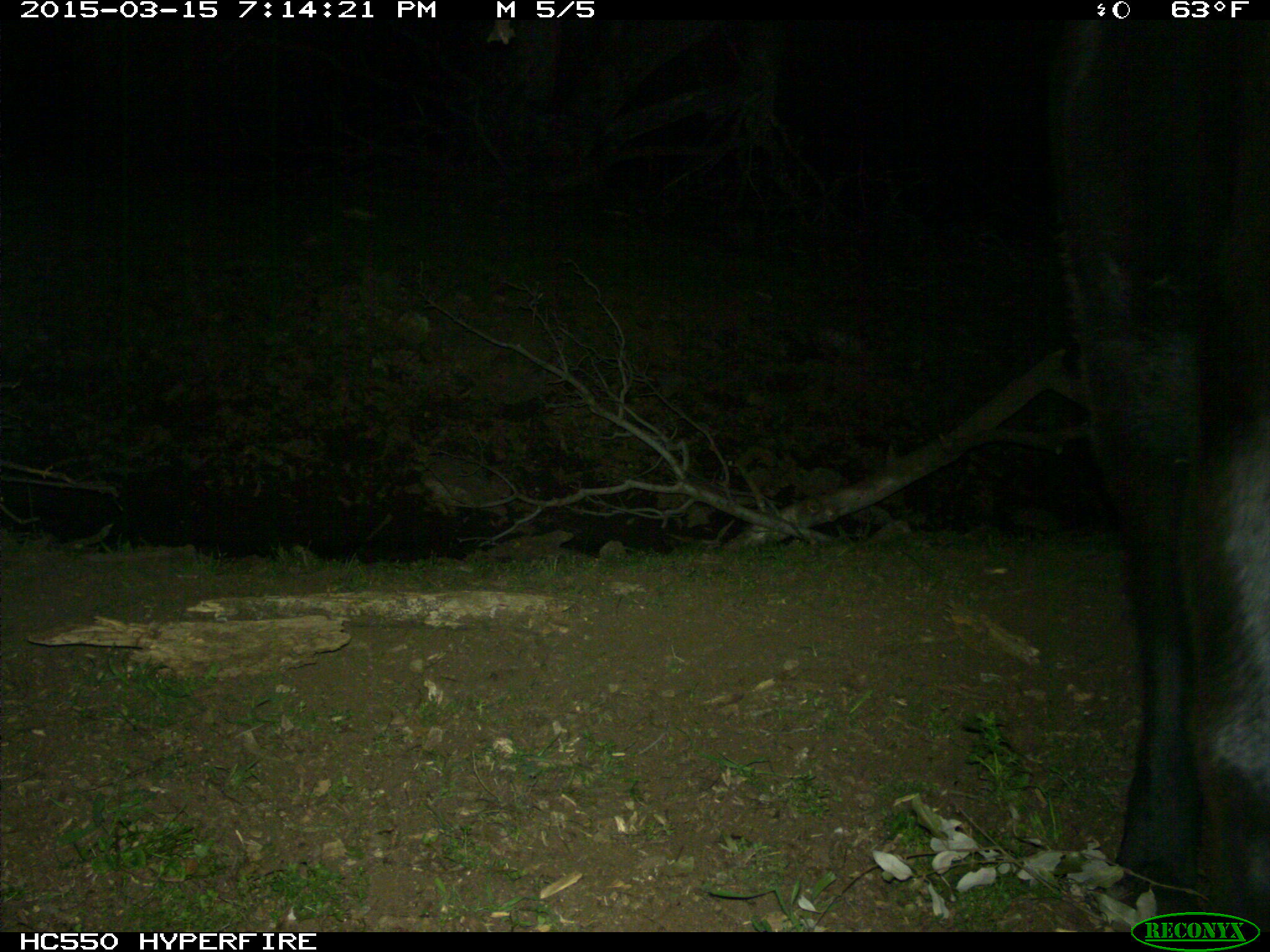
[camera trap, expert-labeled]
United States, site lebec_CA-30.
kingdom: Animalia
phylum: Chordata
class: Mammalia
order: Artiodactyla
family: Bovidae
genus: Bos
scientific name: Bos taurus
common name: domestic cow